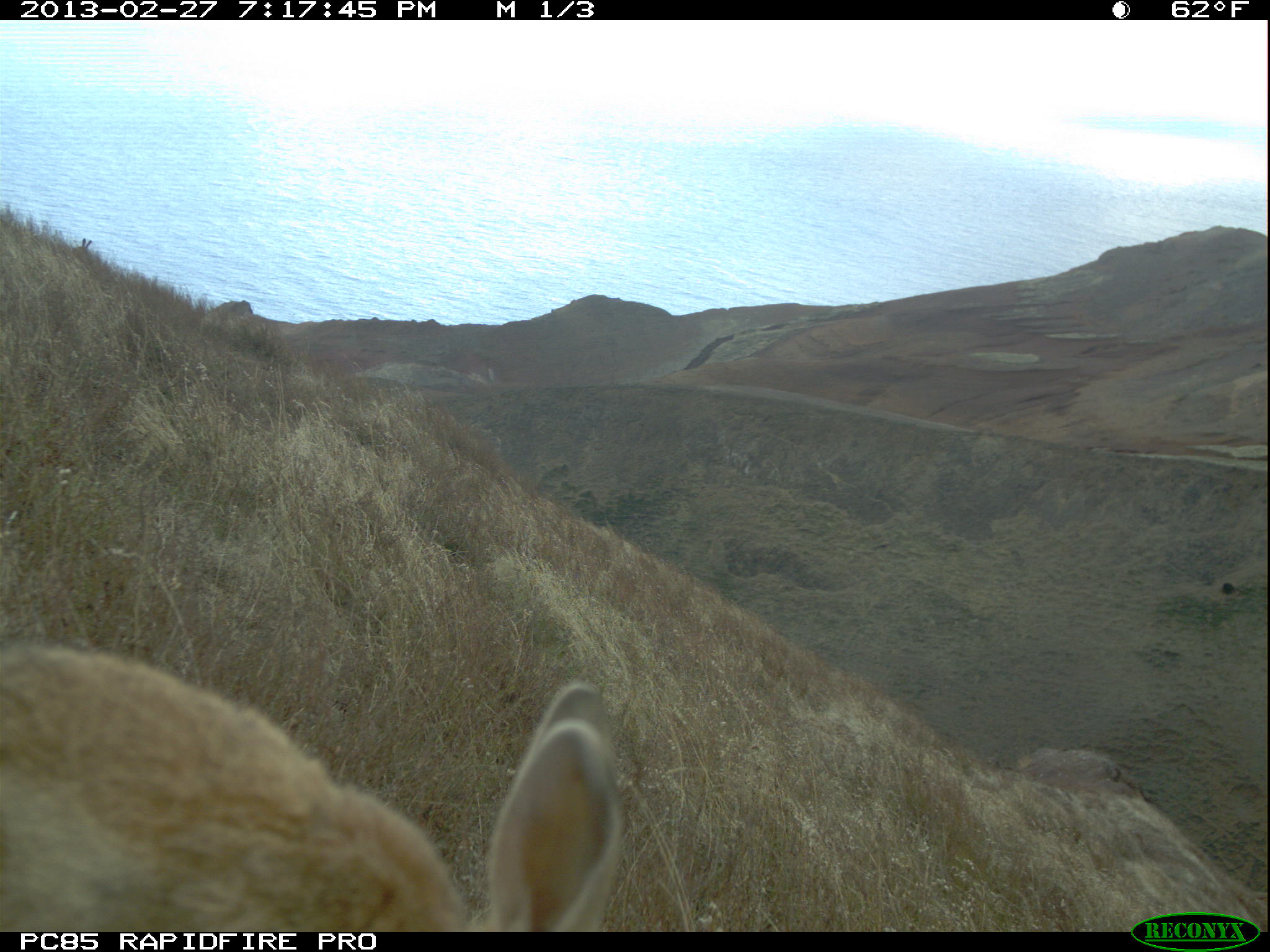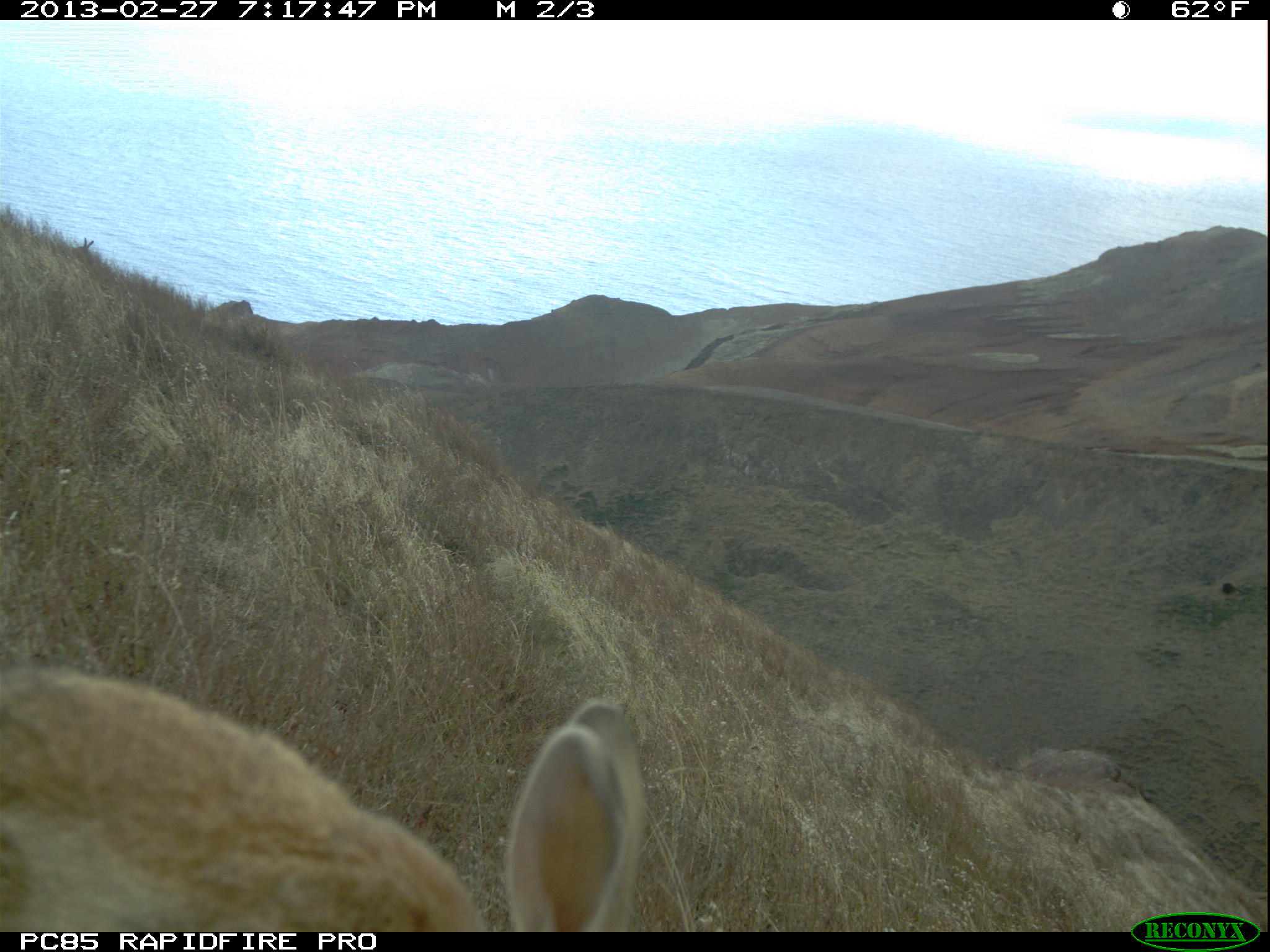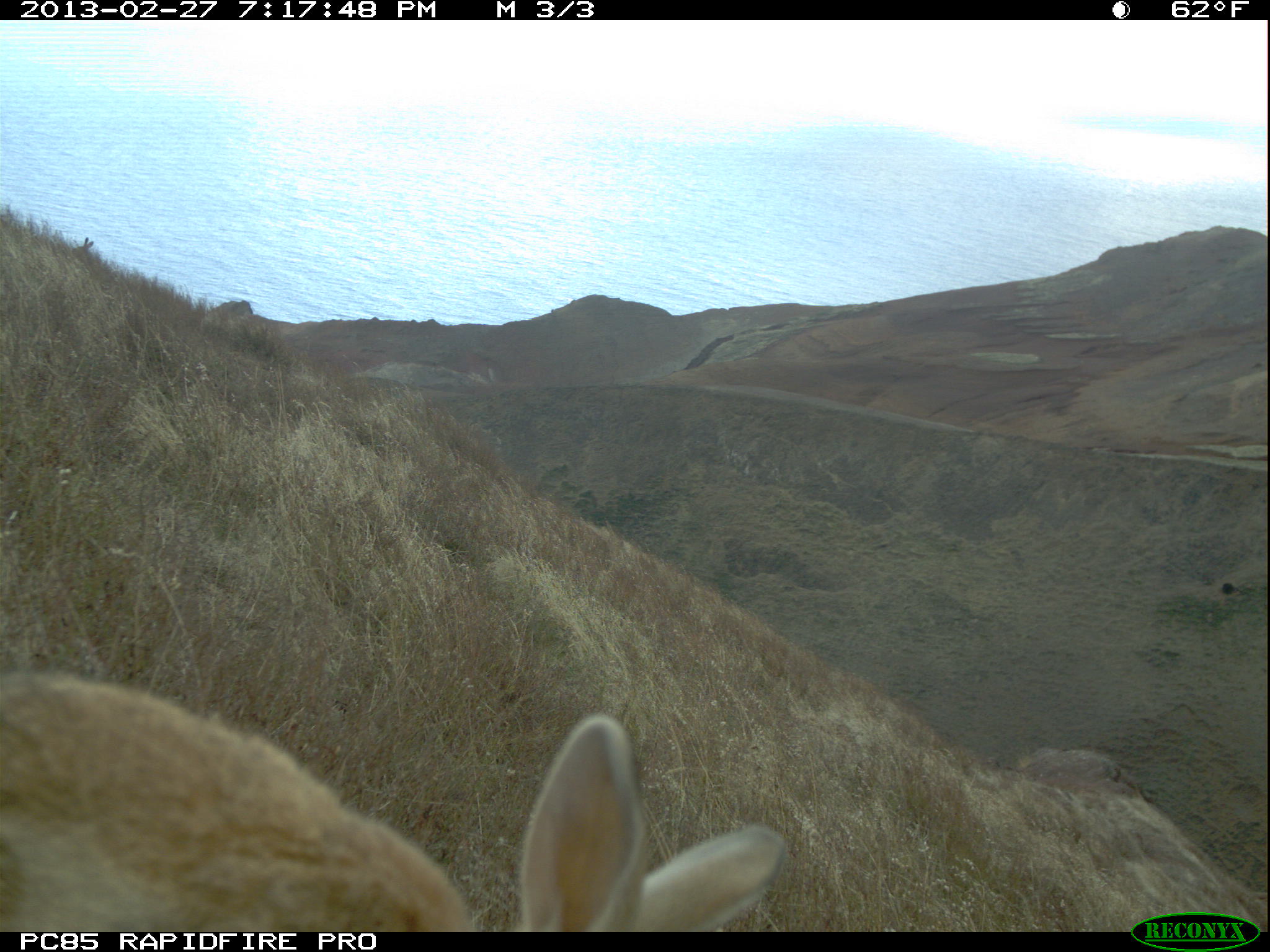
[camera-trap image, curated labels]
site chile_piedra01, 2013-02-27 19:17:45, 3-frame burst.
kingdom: Animalia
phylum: Chordata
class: Mammalia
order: Lagomorpha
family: Leporidae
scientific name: Leporidae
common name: rabbits and hares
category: rabbit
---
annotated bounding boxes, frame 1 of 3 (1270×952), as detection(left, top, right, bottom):
rabbit: detection(0, 637, 622, 931); detection(69, 236, 93, 260)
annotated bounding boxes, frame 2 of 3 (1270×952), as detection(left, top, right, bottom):
rabbit: detection(0, 659, 645, 932); detection(69, 235, 94, 260)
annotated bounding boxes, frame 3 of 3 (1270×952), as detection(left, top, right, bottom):
rabbit: detection(0, 669, 789, 932); detection(74, 234, 95, 255)